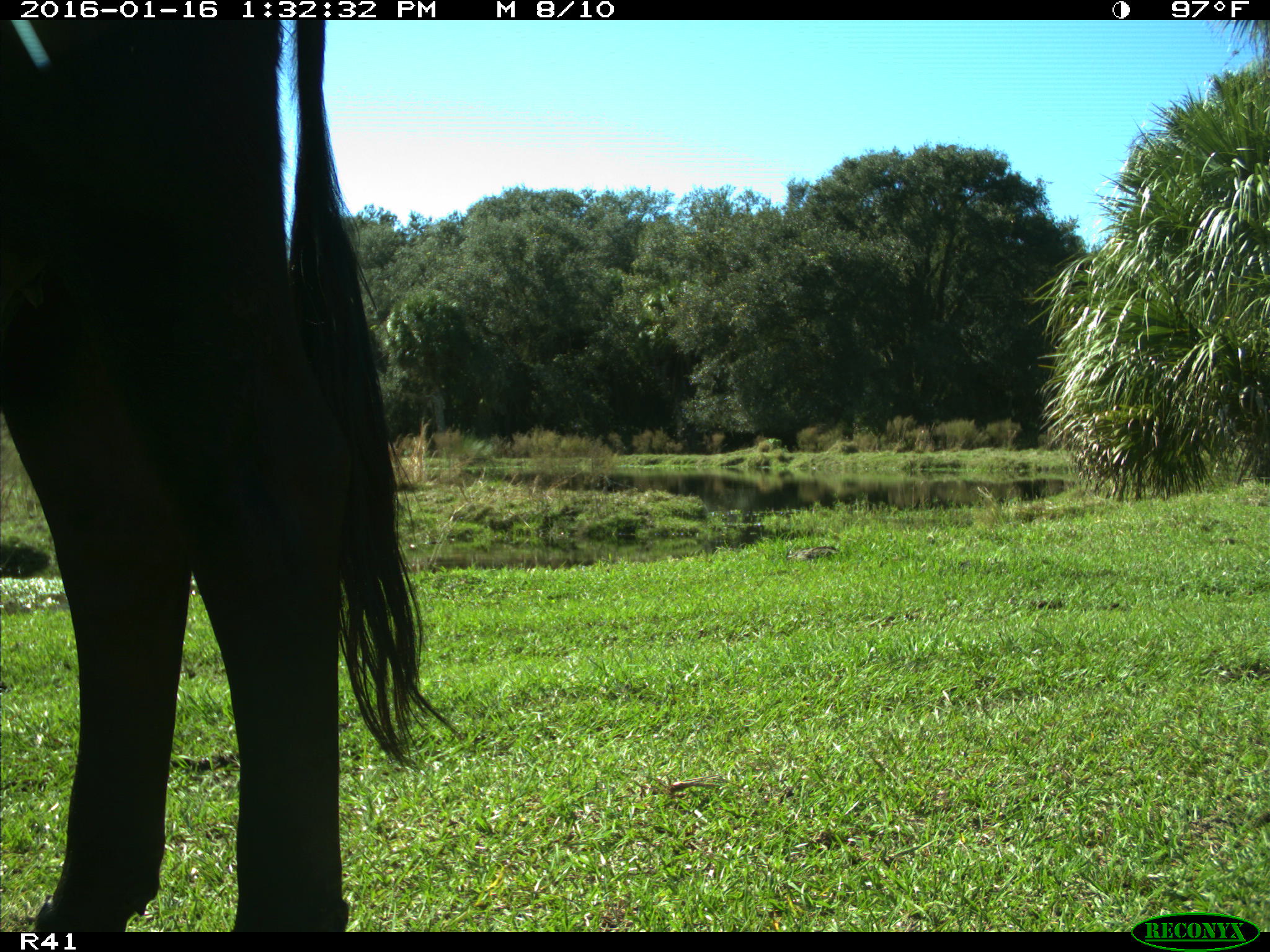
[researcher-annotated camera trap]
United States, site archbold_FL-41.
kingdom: Animalia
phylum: Chordata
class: Mammalia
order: Artiodactyla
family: Bovidae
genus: Bos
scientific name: Bos taurus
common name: domestic cow